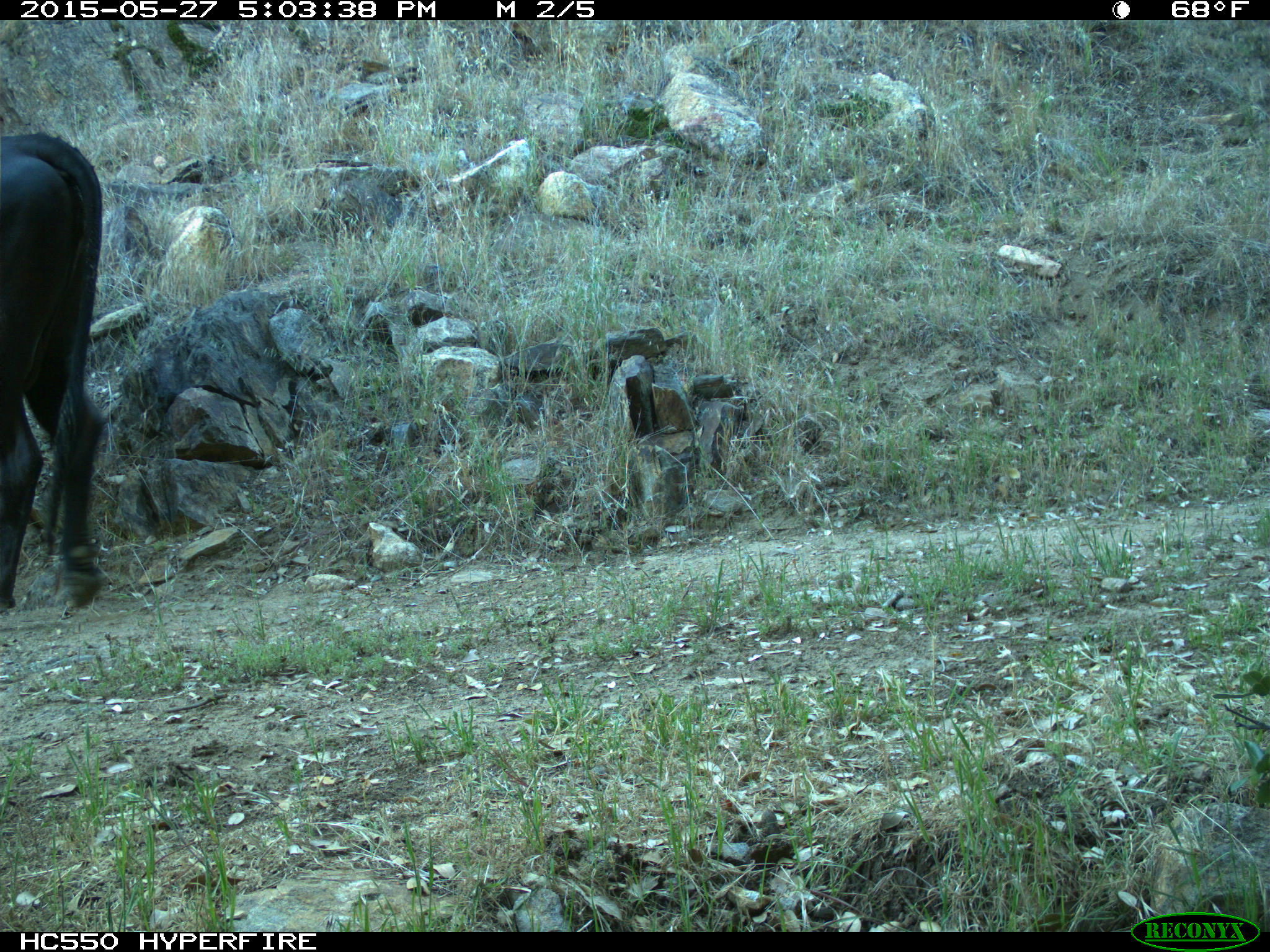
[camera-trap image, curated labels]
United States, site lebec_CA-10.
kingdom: Animalia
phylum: Chordata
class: Mammalia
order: Artiodactyla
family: Bovidae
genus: Bos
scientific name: Bos taurus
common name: domestic cow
Bos taurus (domestic cow).